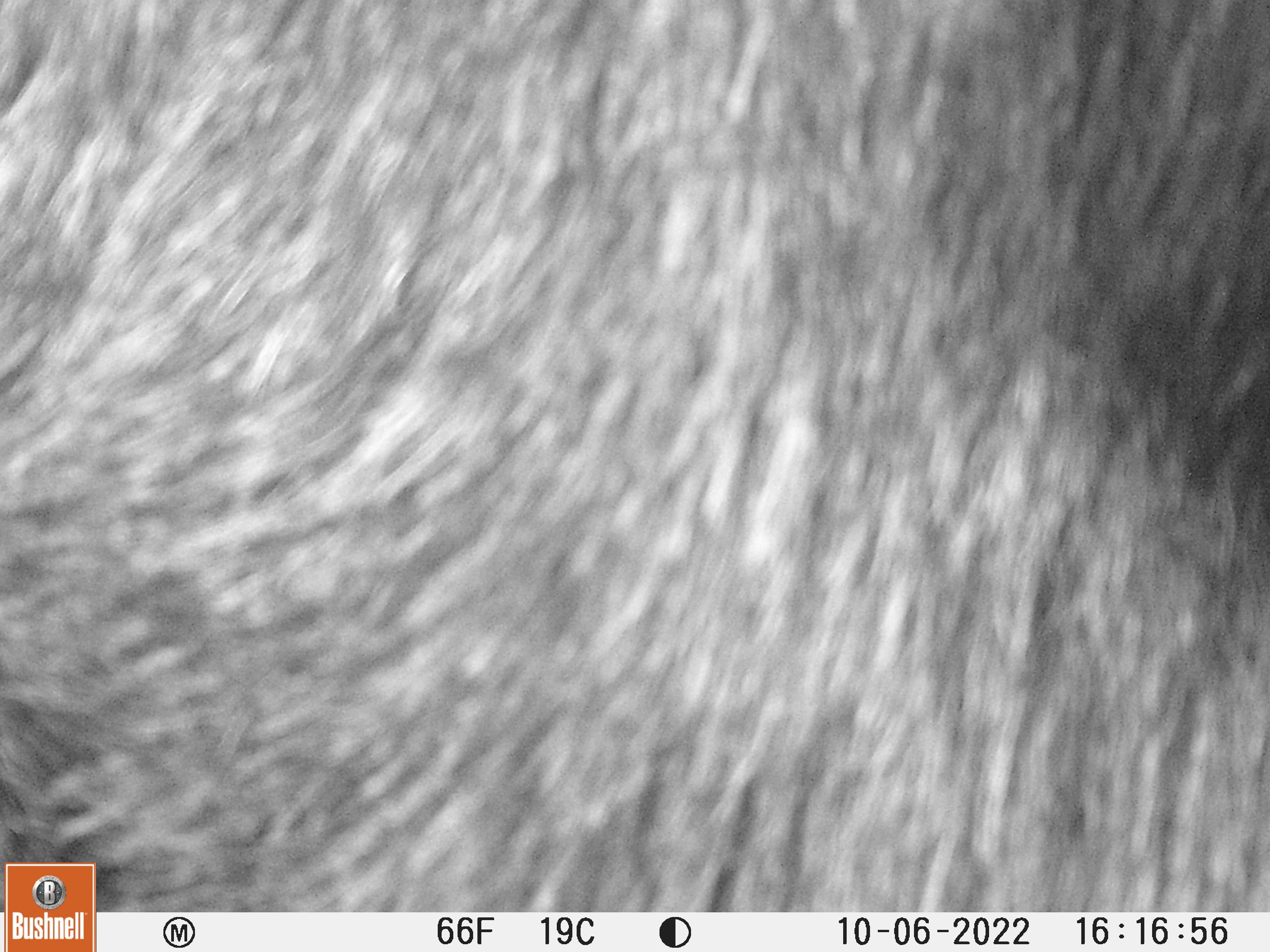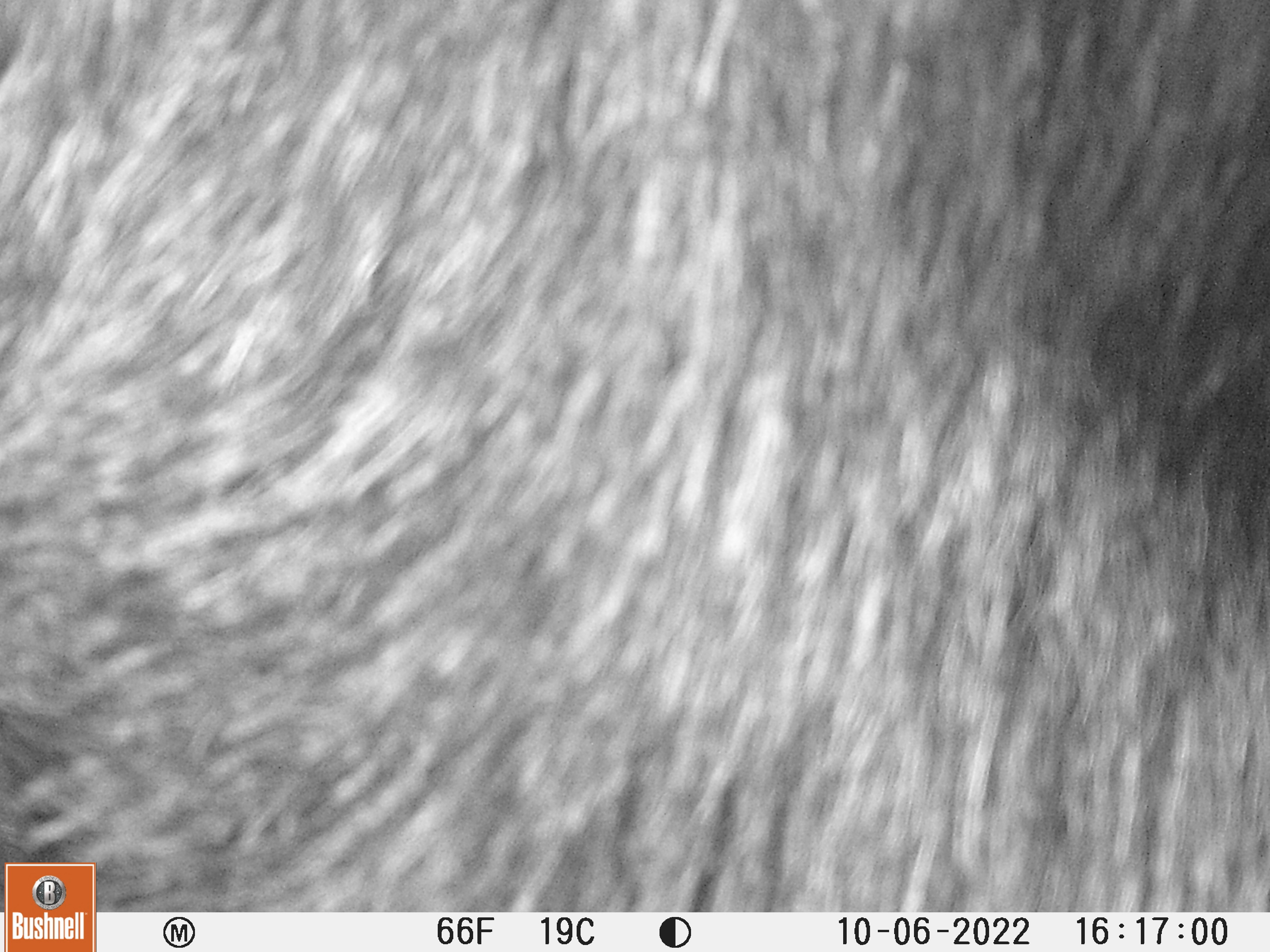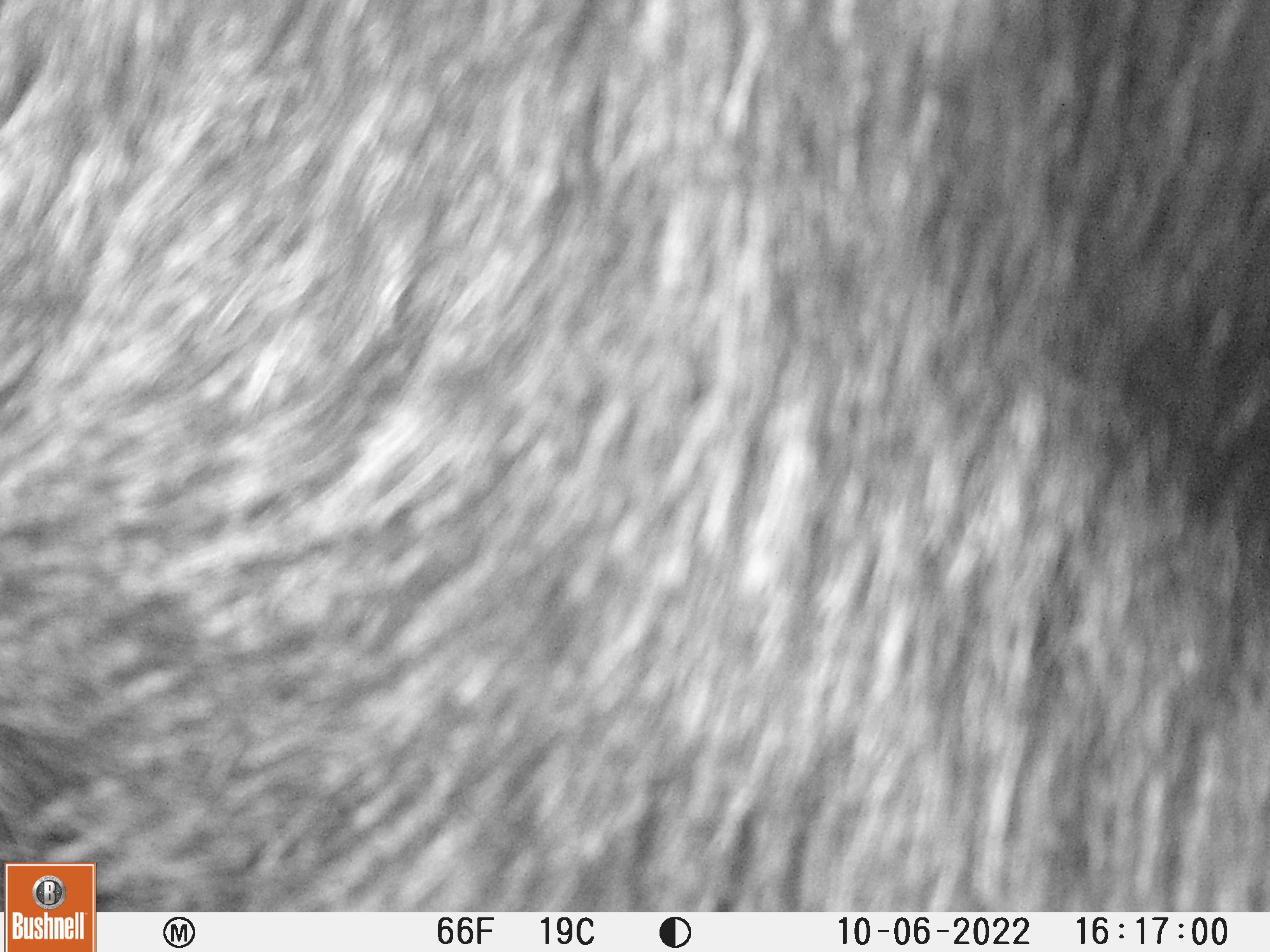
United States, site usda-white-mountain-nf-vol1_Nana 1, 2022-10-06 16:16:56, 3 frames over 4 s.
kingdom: Animalia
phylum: Chordata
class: Mammalia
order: Artiodactyla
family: Cervidae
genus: Alces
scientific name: Alces alces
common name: moose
Moose (Alces alces).